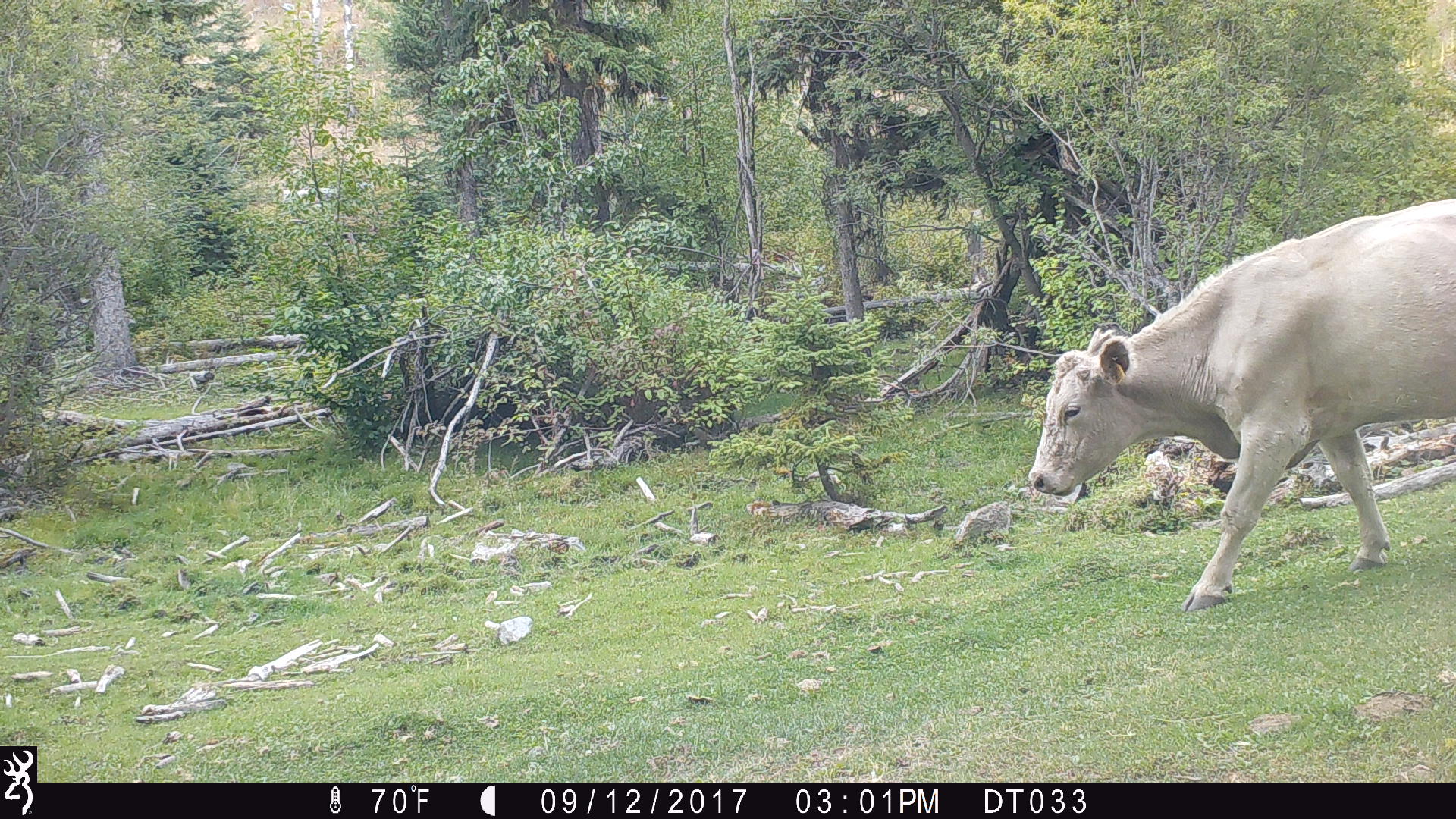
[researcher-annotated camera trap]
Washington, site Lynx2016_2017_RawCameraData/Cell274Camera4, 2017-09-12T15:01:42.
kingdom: Animalia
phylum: Chordata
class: Mammalia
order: Artiodactyla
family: Bovidae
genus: Bos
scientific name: Bos taurus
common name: domestic cattle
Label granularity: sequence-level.